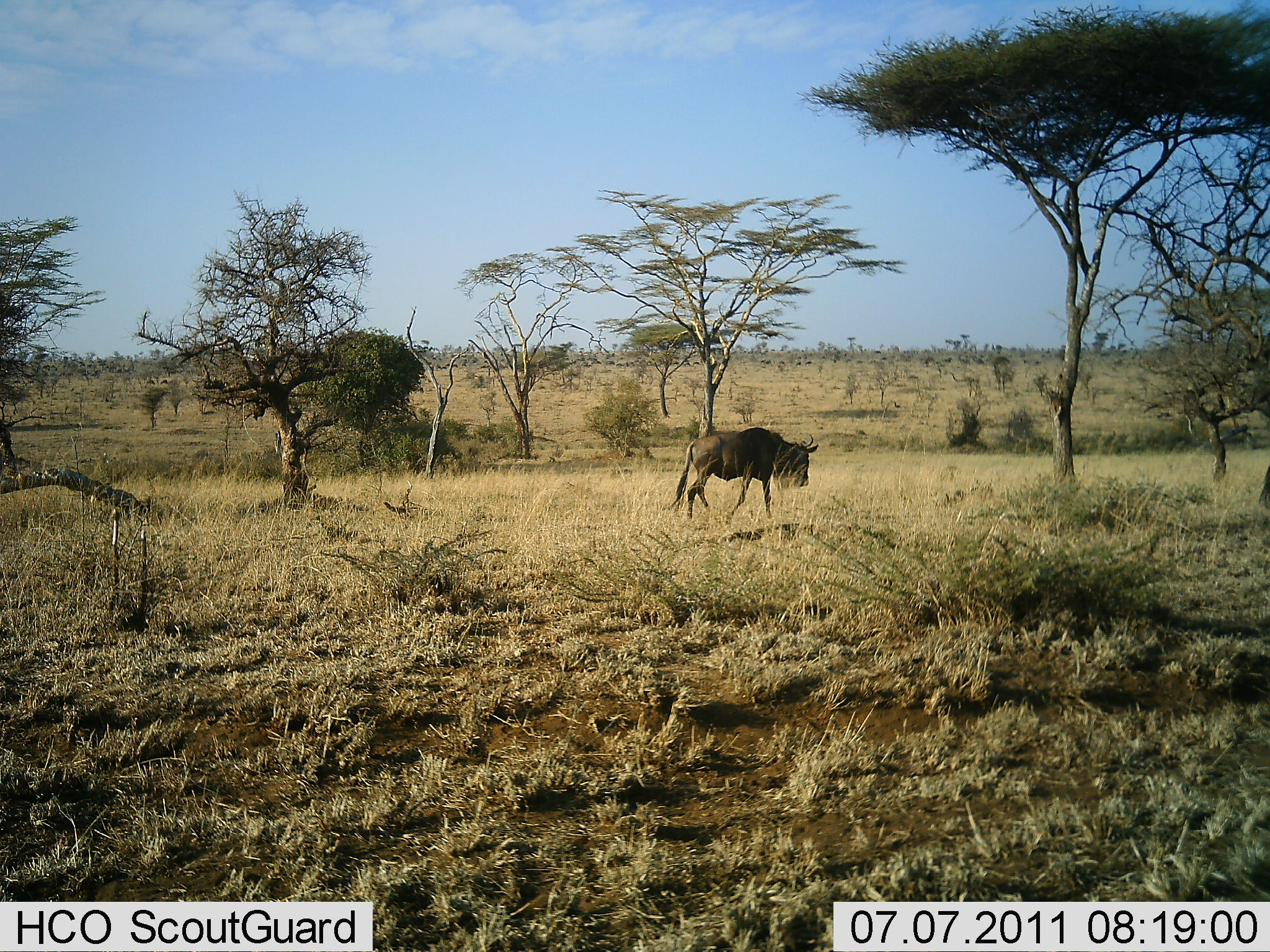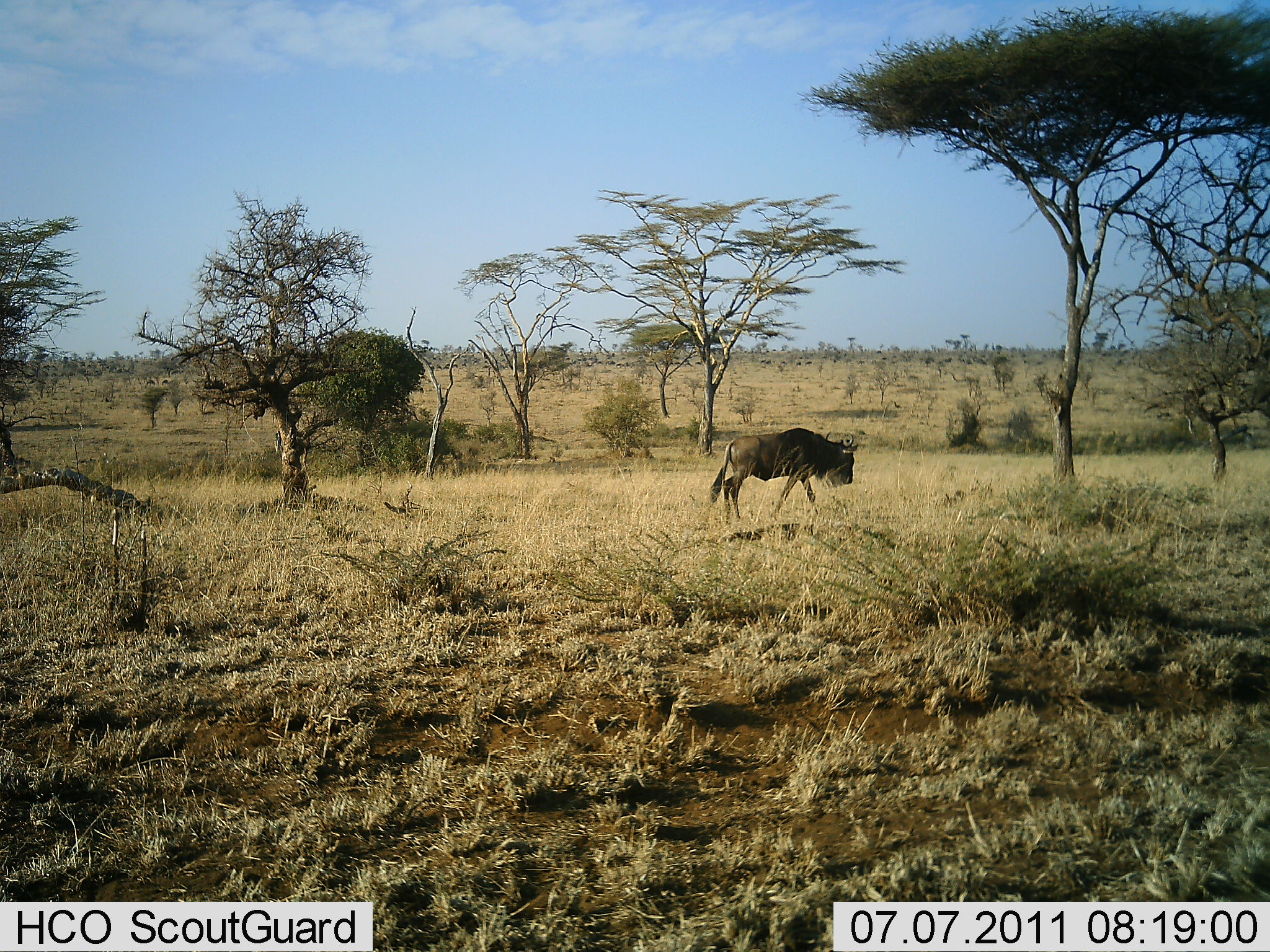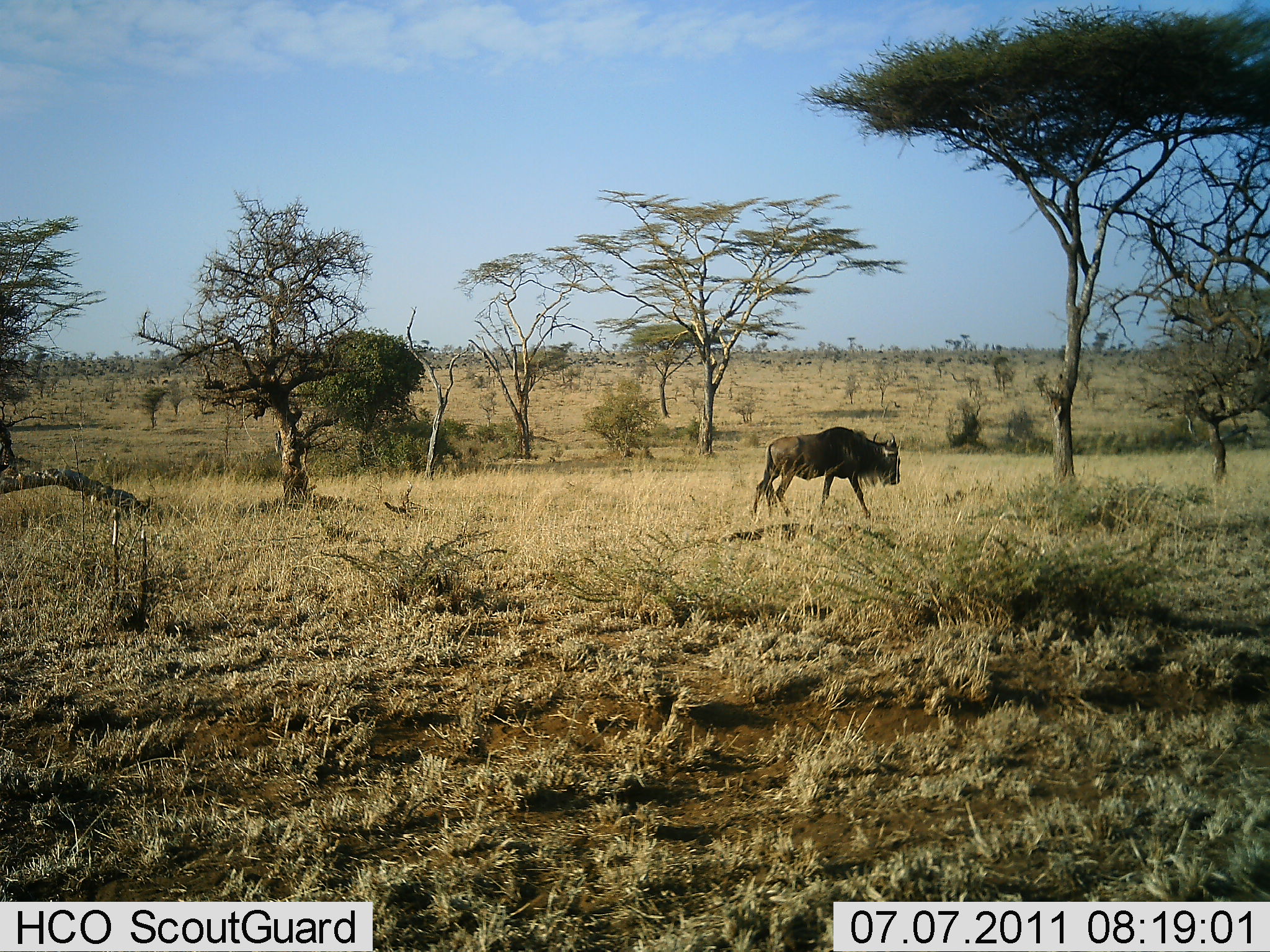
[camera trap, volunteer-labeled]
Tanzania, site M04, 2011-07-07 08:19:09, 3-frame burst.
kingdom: Animalia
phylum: Chordata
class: Mammalia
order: Artiodactyla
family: Bovidae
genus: Connochaetes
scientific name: Connochaetes taurinus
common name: blue wildebeest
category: wildebeest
Wildebeest (blue wildebeest) (Connochaetes taurinus), count 1. Behavior (volunteer vote fractions): standing 8%, resting 0%, moving 100%, interacting 0%. Young present (vote fraction): 0%. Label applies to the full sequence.